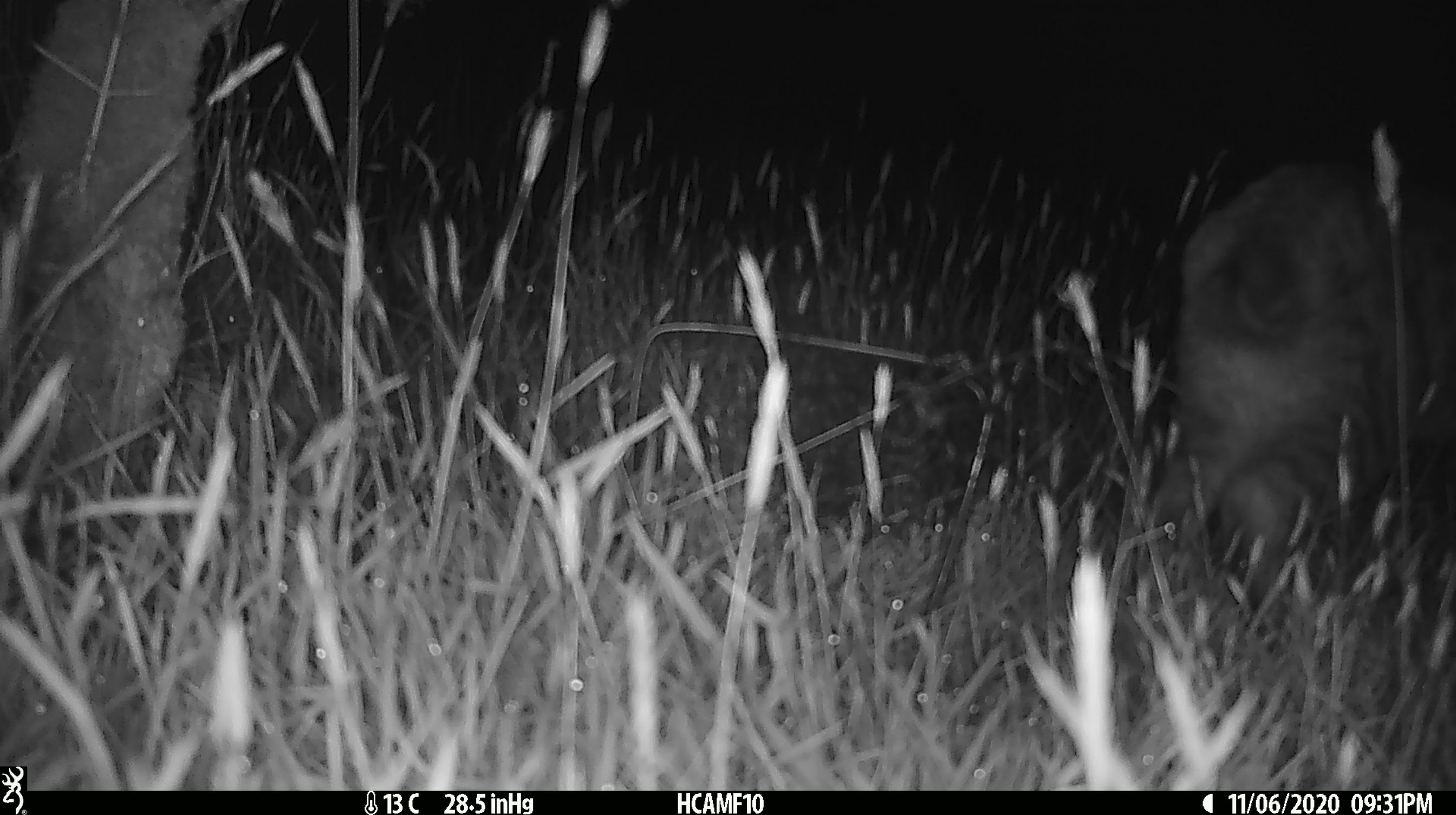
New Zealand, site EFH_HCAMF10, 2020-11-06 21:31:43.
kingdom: Animalia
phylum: Chordata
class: Mammalia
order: Carnivora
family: Felidae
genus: Felis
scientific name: Felis catus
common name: domestic cat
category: cat